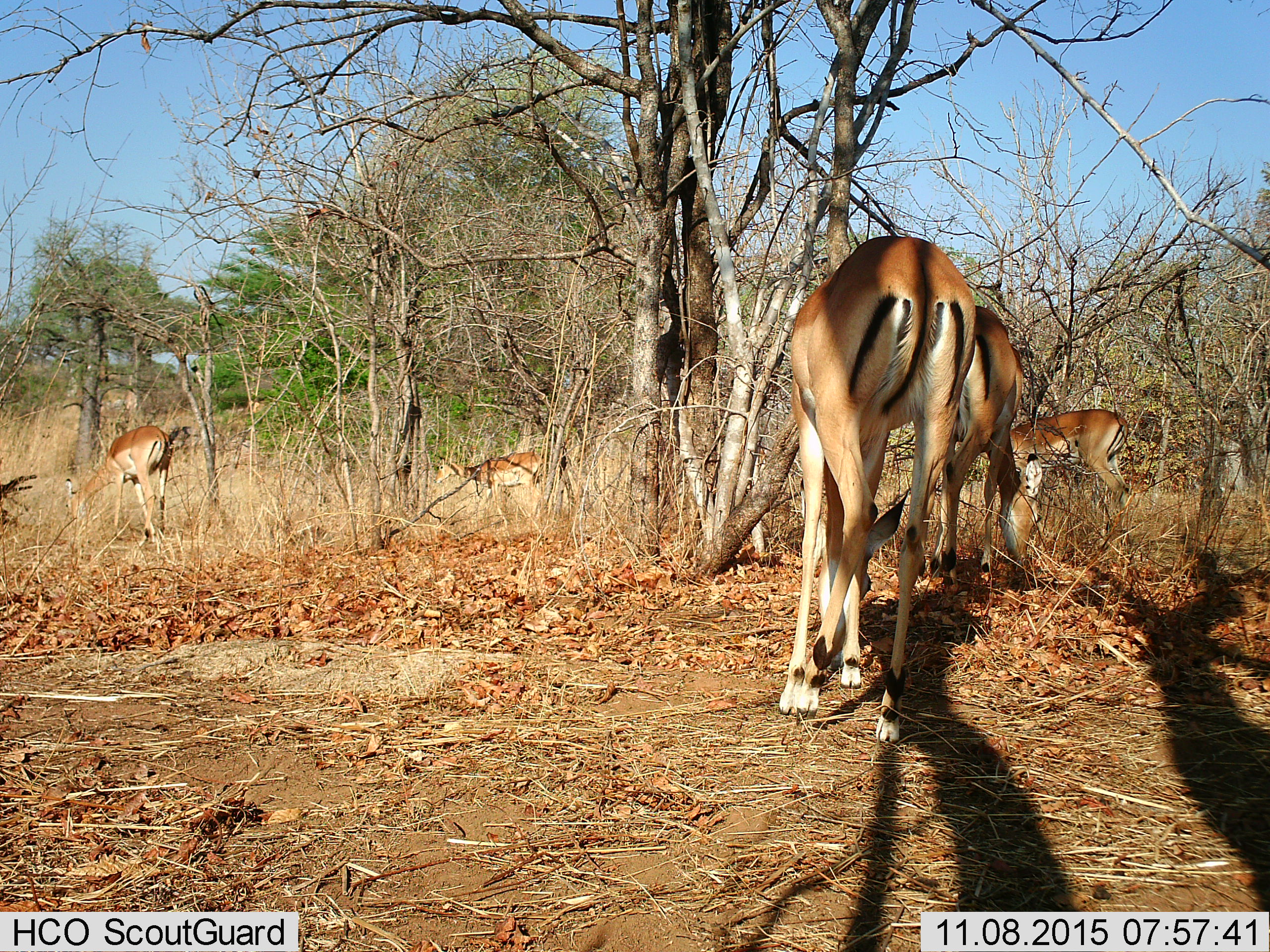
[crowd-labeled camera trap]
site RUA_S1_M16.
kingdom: Animalia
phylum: Chordata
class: Mammalia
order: Artiodactyla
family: Bovidae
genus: Aepyceros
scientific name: Aepyceros melampus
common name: impala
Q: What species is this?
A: Impala (Aepyceros melampus).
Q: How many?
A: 5.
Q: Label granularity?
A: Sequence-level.